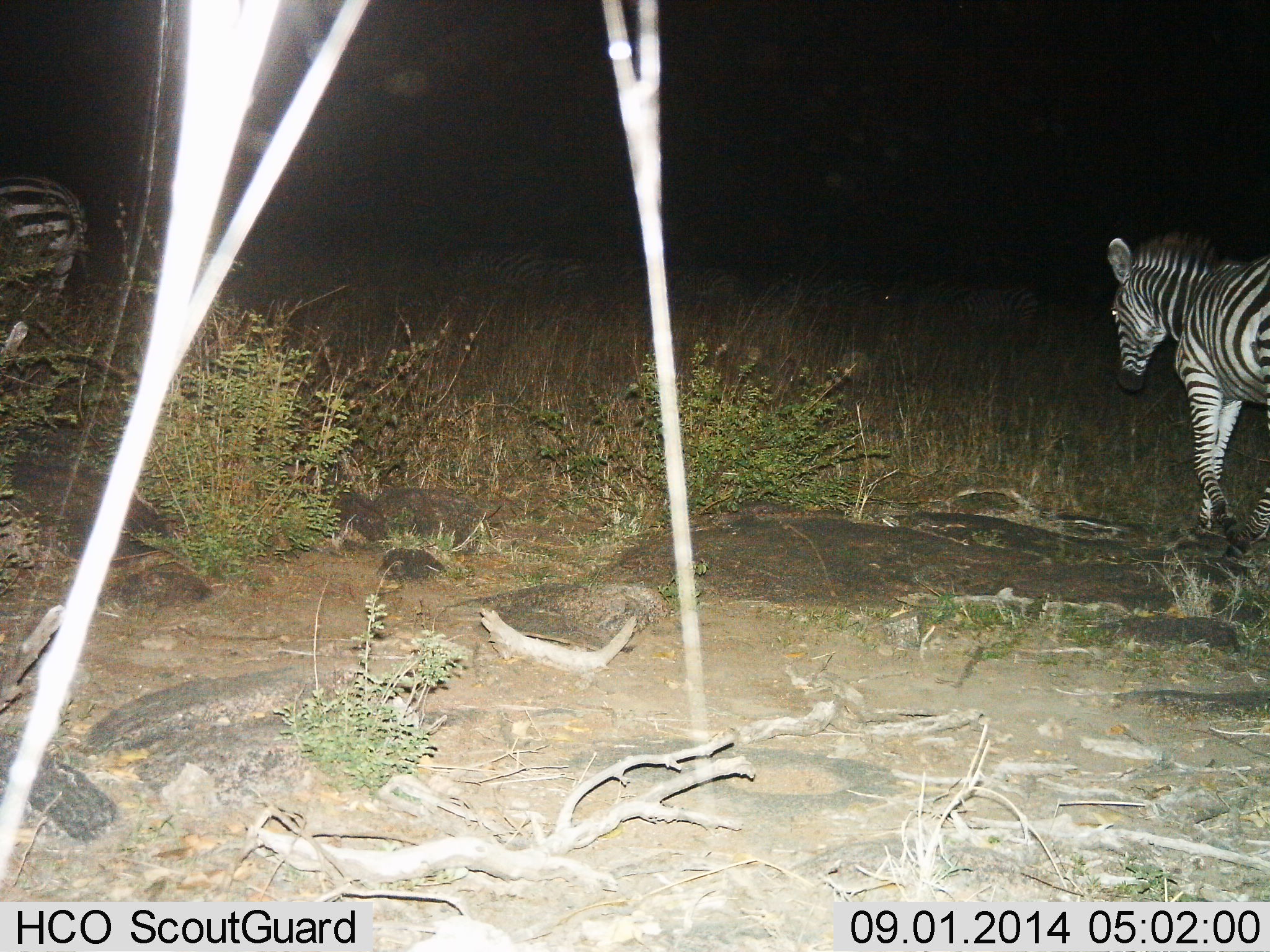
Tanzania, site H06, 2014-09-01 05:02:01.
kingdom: Animalia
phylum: Chordata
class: Mammalia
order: Perissodactyla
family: Equidae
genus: Equus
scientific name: Equus quagga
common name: plains zebra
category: zebra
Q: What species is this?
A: Zebra (plains zebra) (Equus quagga).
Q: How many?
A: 2.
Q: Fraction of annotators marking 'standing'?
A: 20%.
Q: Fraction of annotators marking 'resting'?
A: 0%.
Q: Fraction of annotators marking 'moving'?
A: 90%.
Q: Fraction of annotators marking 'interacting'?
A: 0%.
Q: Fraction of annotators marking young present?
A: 0%.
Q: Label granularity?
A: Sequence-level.